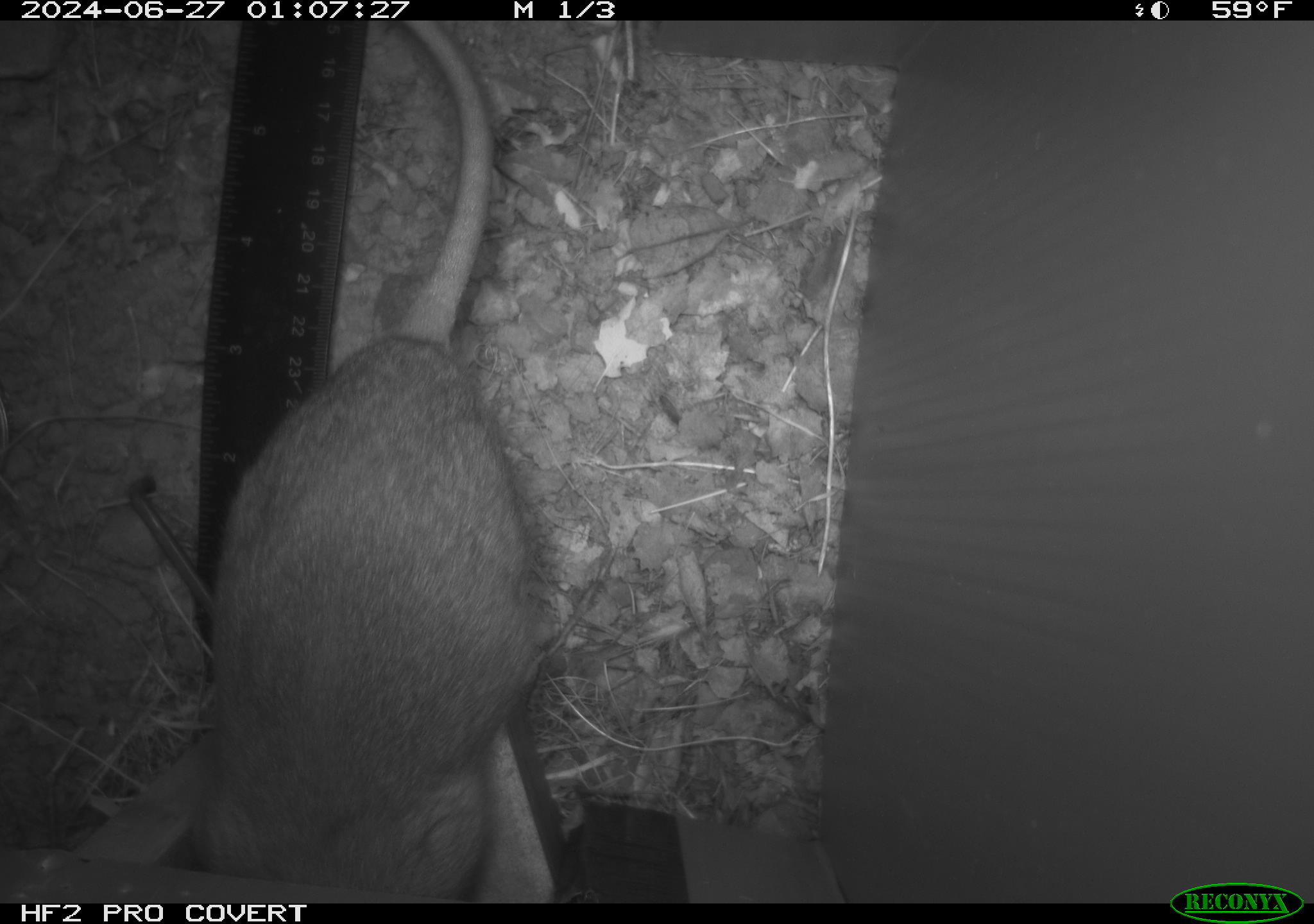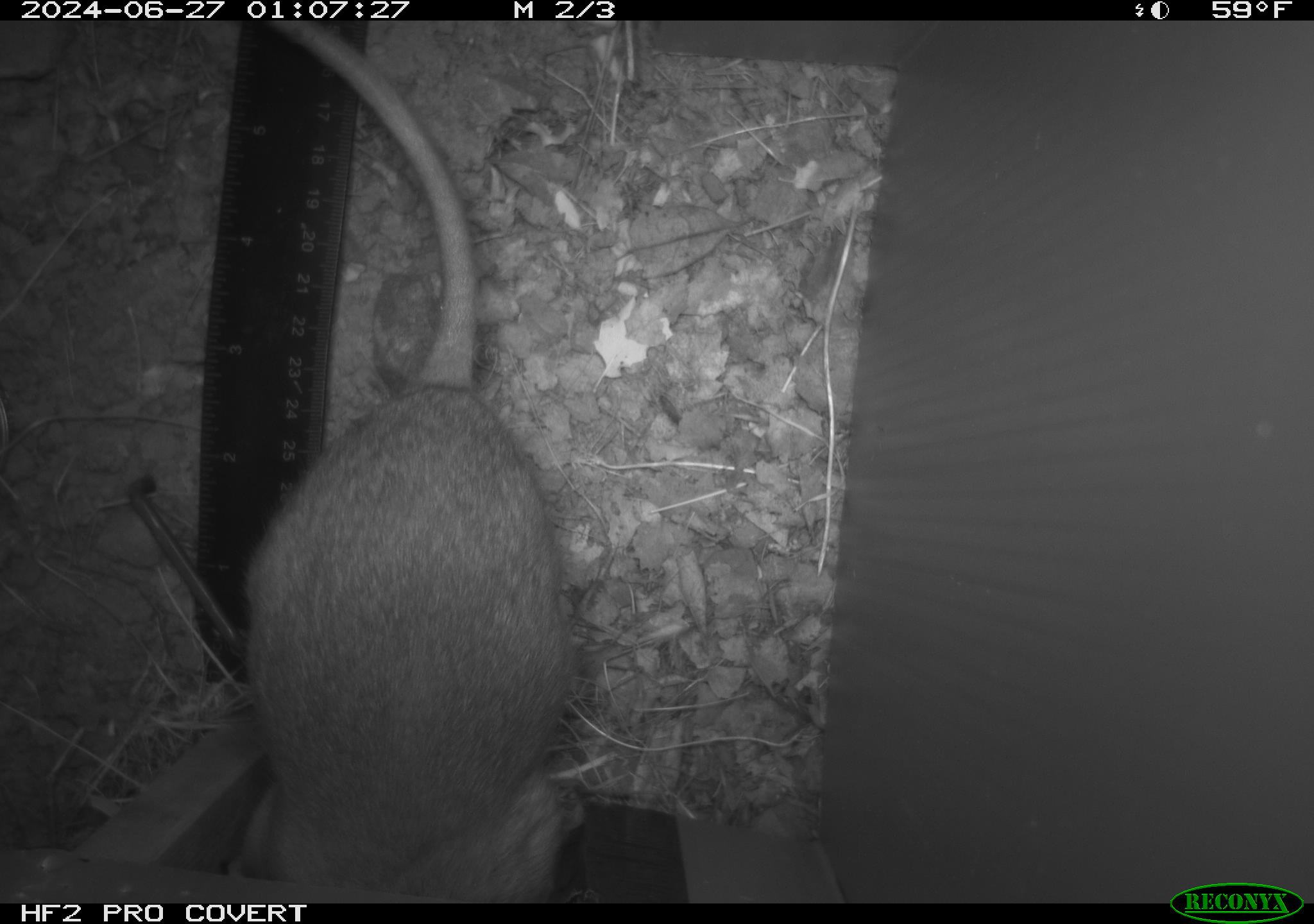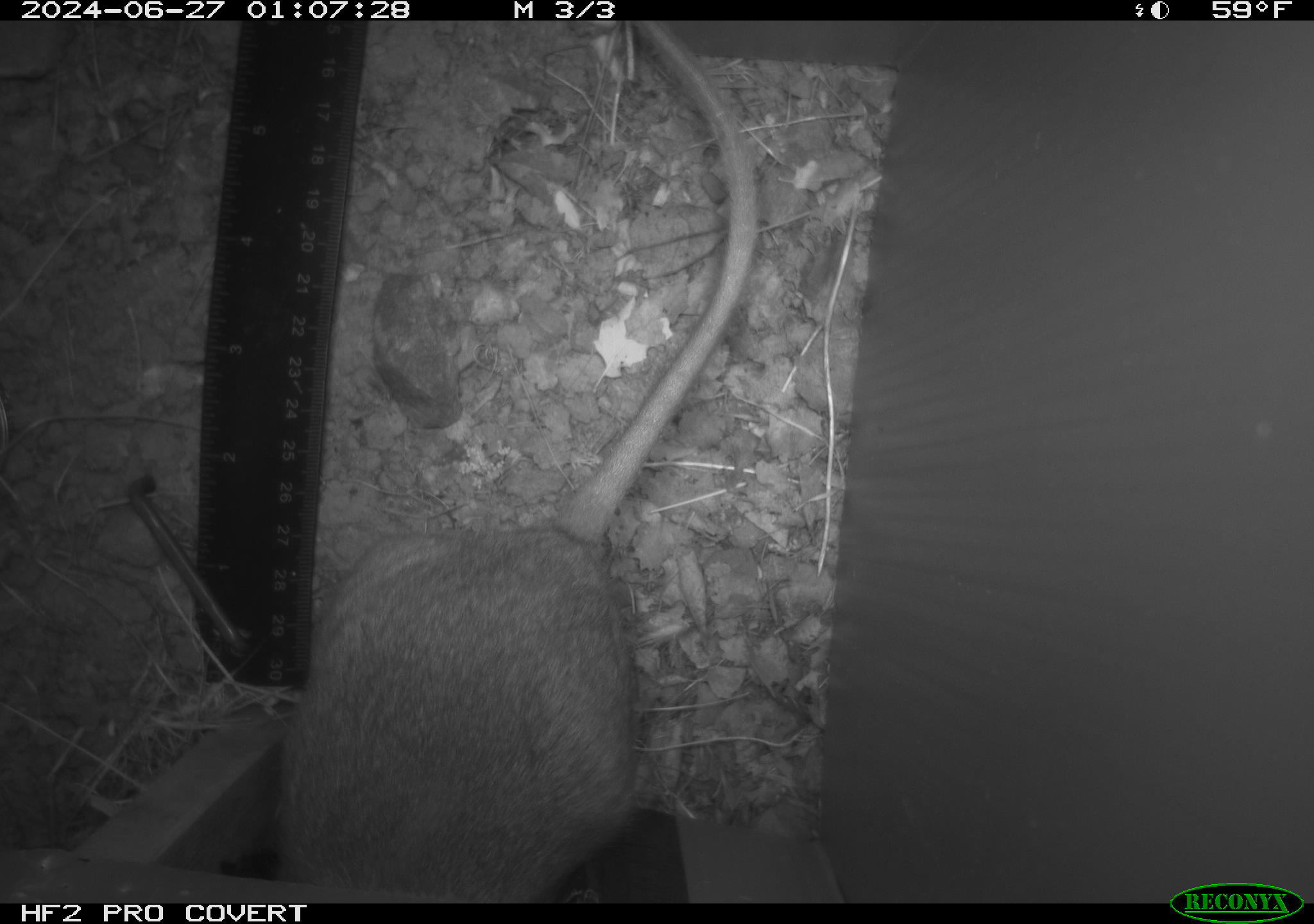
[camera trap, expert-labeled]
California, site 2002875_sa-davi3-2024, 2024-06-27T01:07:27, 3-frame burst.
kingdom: Animalia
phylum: Chordata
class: Mammalia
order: Rodentia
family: Cricetidae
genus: Neotoma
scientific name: Neotoma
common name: pack rat or woodrat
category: neotoma species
Neotoma species (pack rat or woodrat) (Neotoma).